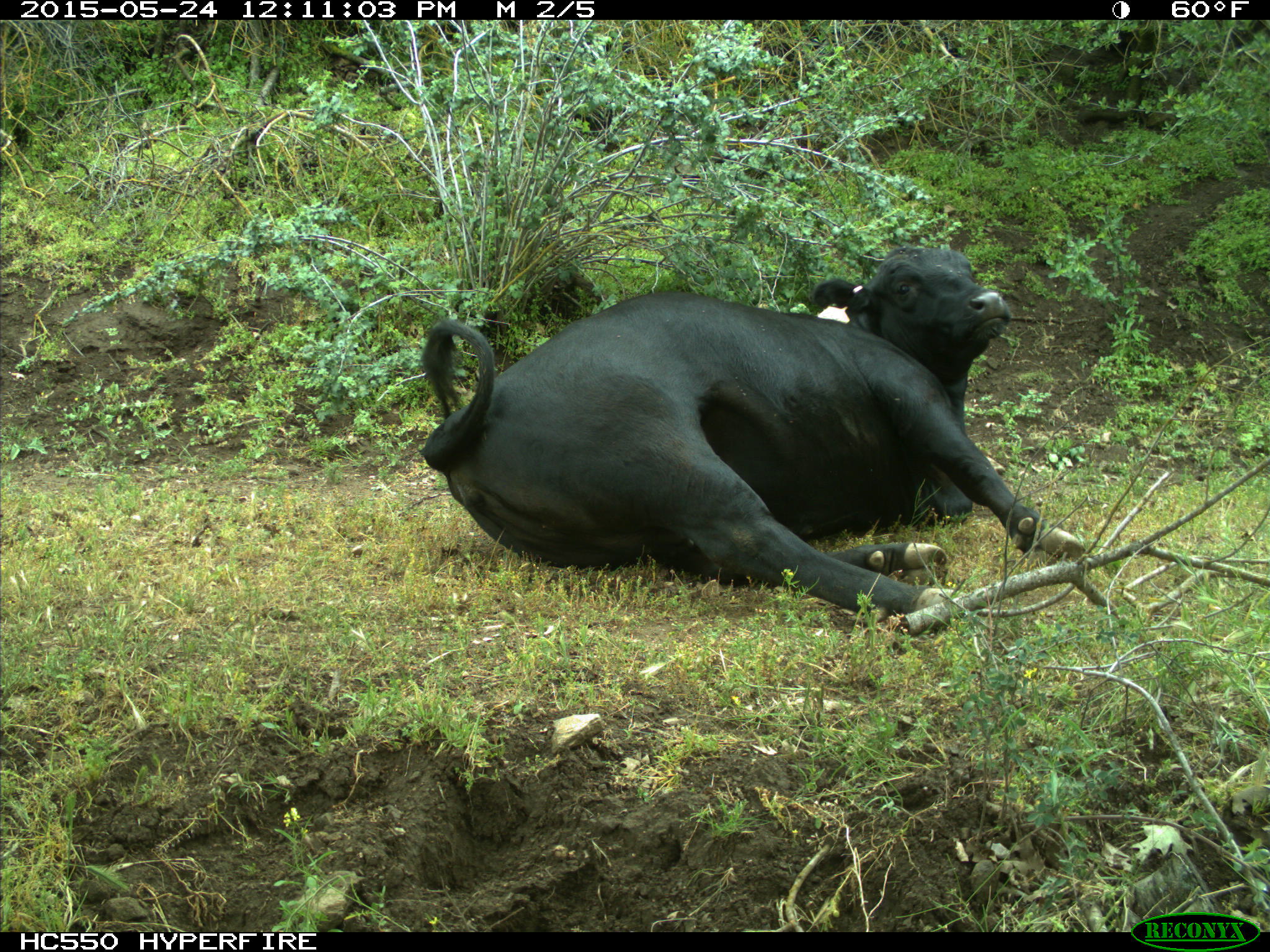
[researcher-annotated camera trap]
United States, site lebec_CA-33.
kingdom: Animalia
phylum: Chordata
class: Mammalia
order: Artiodactyla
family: Bovidae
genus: Bos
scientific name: Bos taurus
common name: domestic cow